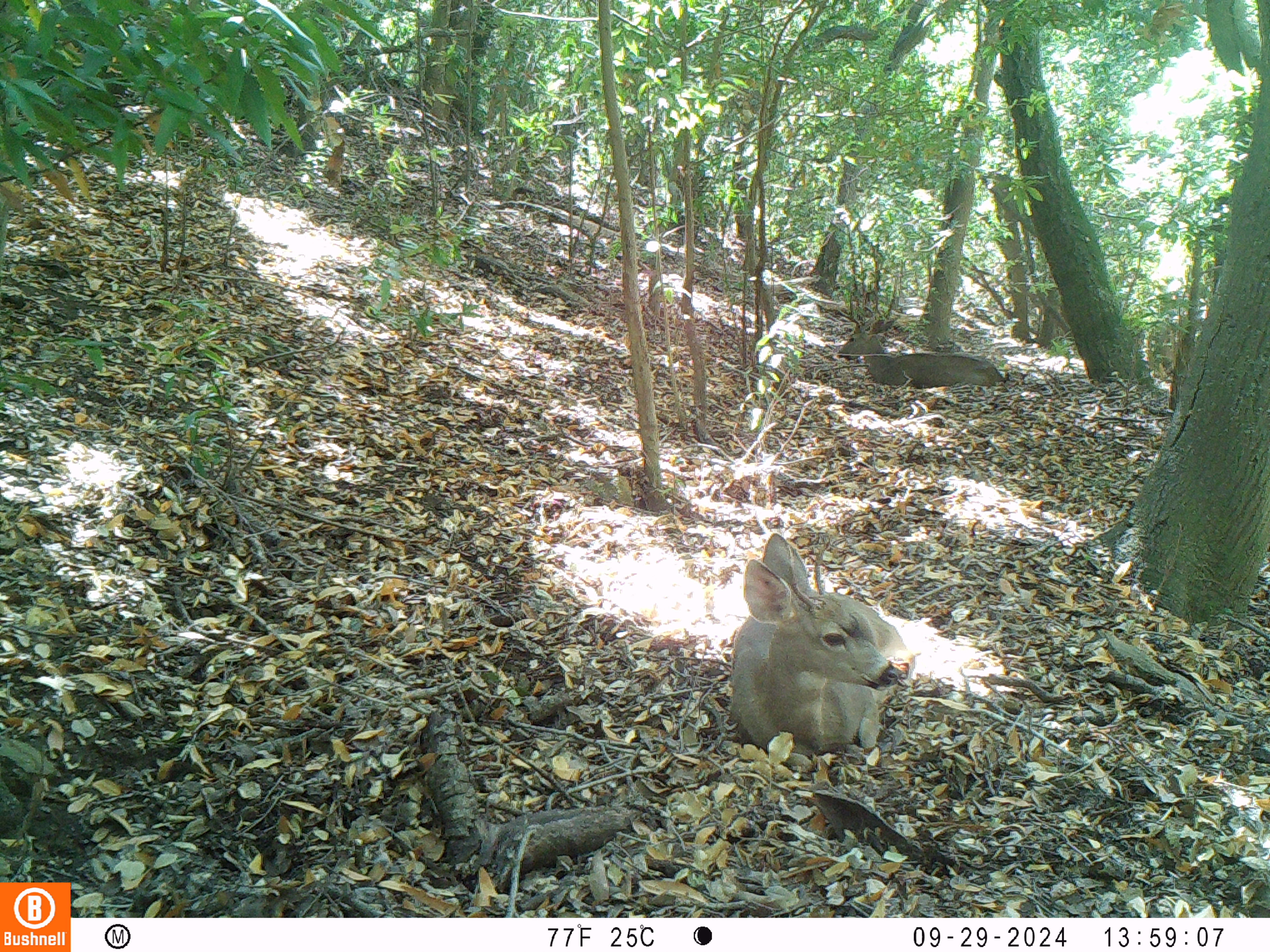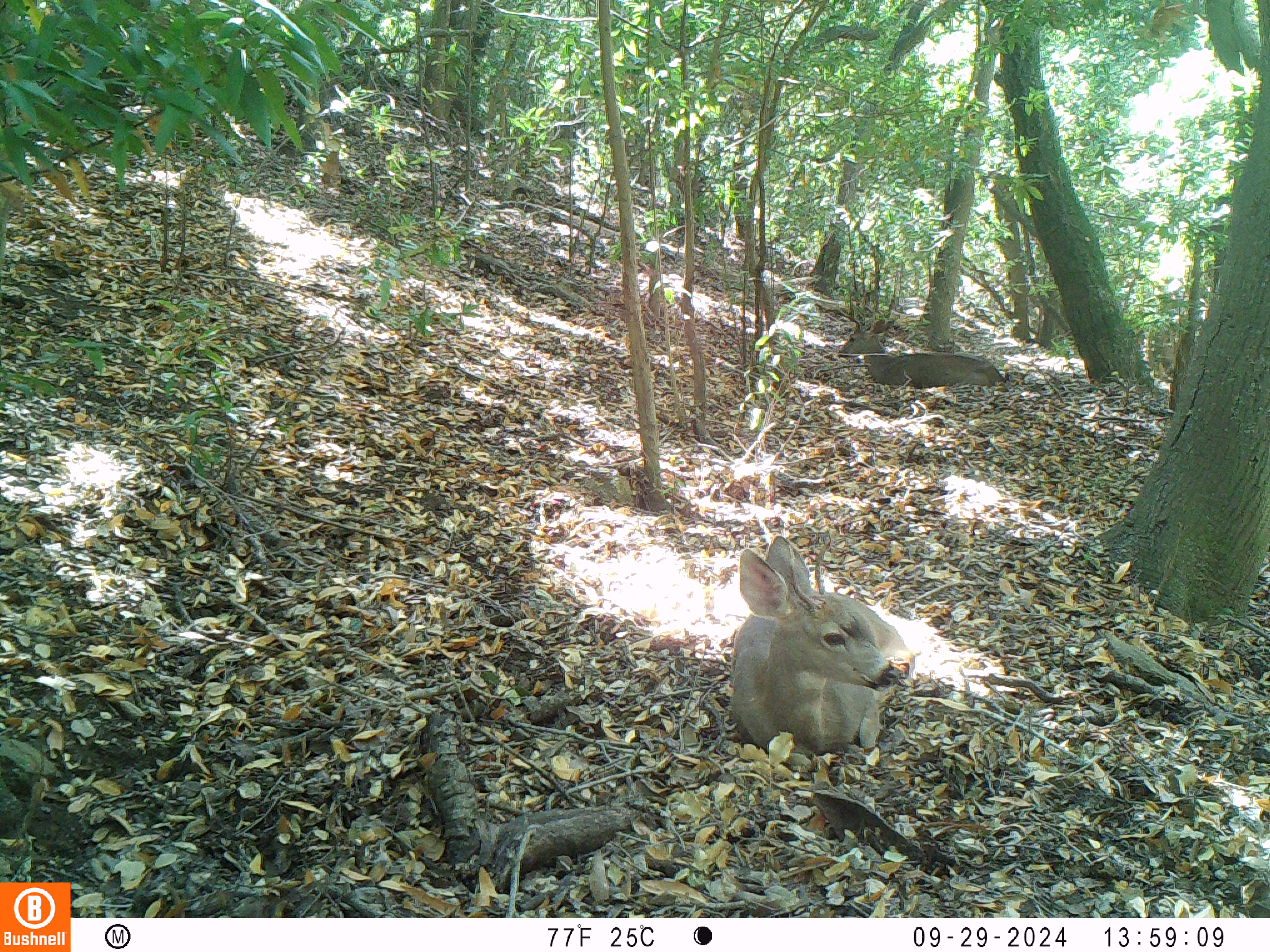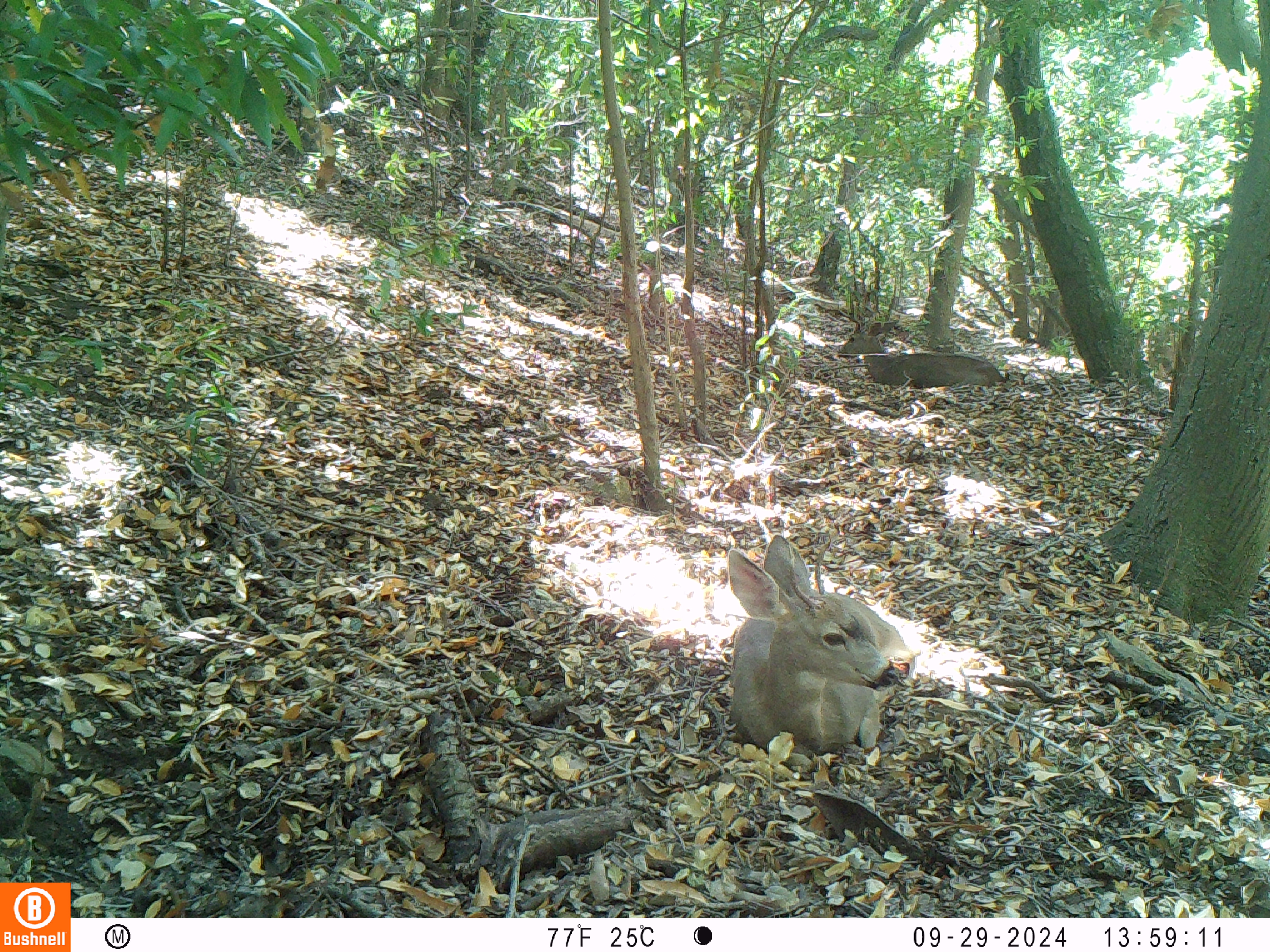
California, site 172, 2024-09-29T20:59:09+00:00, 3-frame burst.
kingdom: Animalia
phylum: Chordata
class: Mammalia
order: Artiodactyla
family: Cervidae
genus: Odocoileus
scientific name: Odocoileus hemionus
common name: mule deer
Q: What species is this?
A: Mule deer (Odocoileus hemionus).